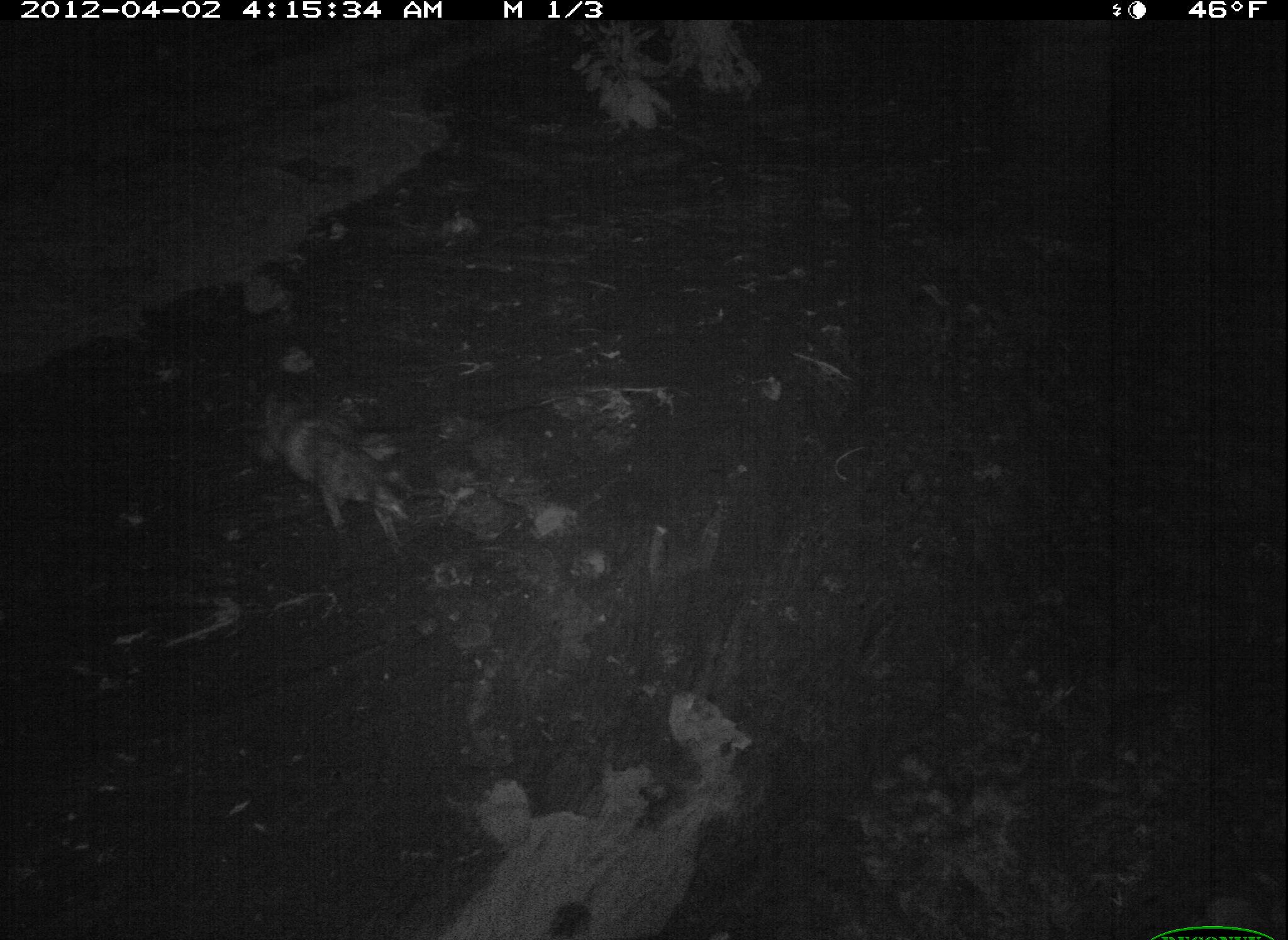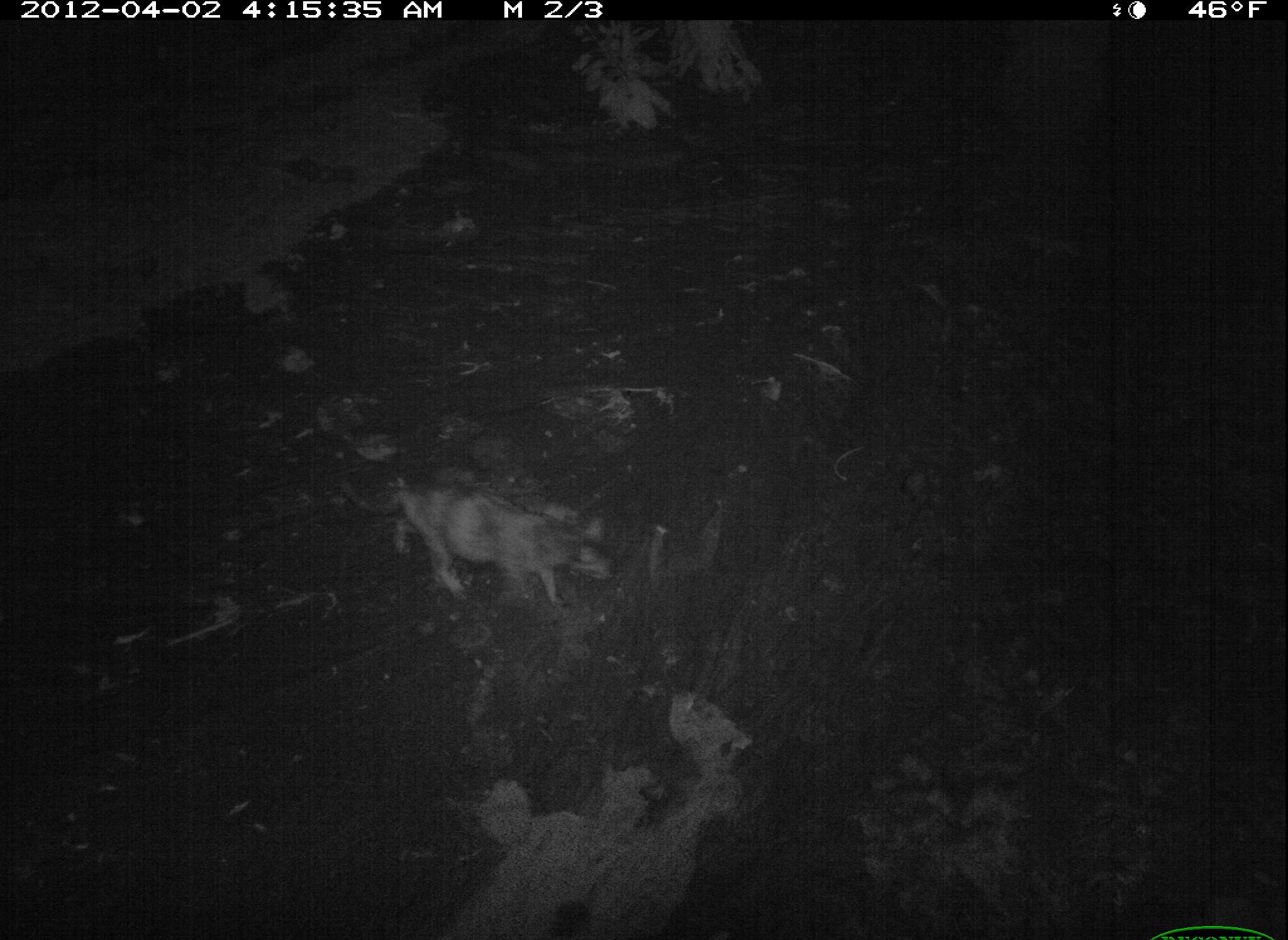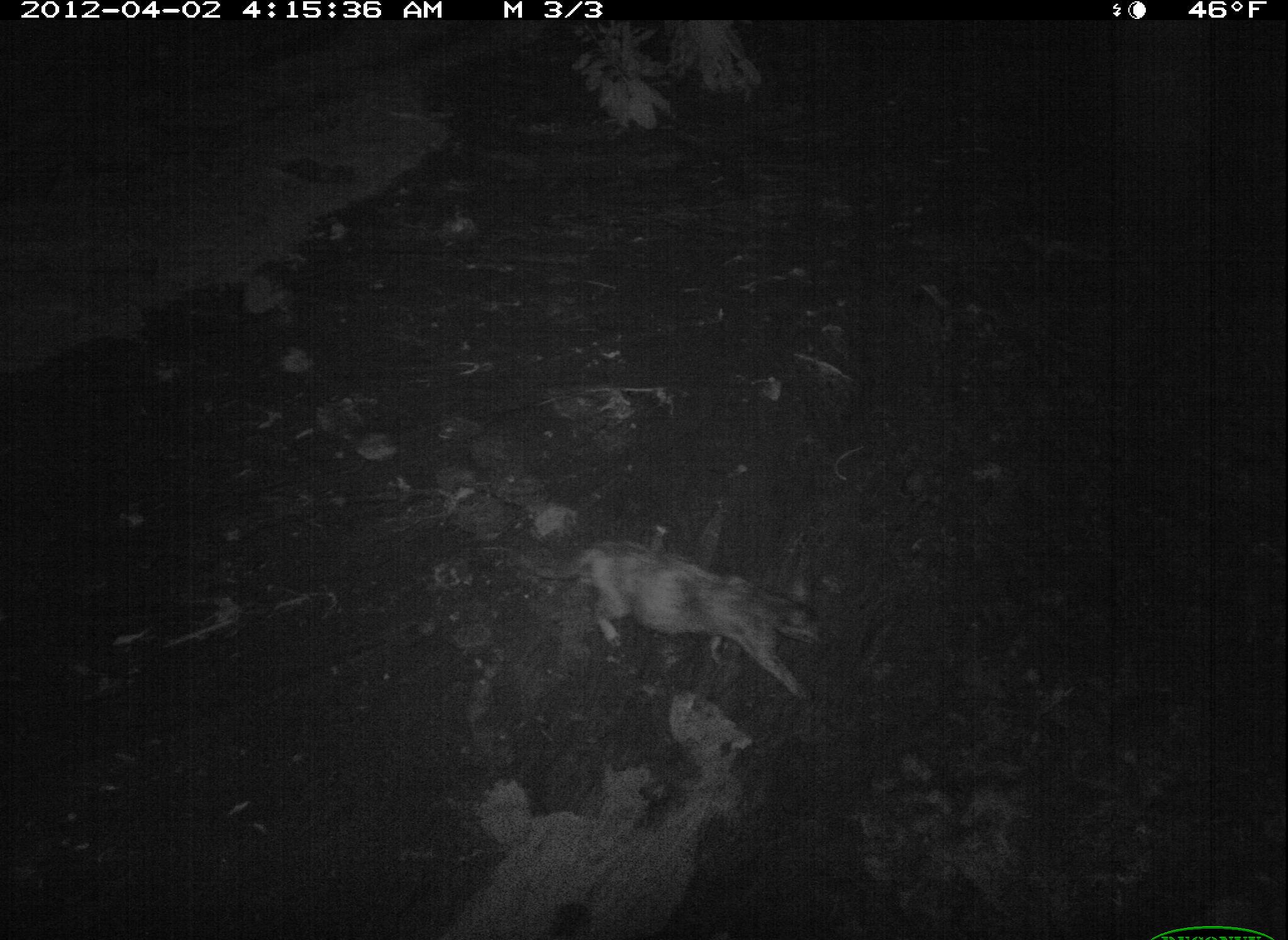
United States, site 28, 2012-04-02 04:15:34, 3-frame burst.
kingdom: Animalia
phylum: Chordata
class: Mammalia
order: Carnivora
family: Felidae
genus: Felis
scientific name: Felis catus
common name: cat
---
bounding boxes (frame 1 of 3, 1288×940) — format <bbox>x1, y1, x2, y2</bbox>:
cat: <bbox>237, 366, 433, 554</bbox>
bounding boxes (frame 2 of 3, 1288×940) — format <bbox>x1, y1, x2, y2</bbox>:
cat: <bbox>374, 456, 623, 617</bbox>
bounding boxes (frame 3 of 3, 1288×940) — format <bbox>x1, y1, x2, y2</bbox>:
cat: <bbox>510, 514, 839, 723</bbox>